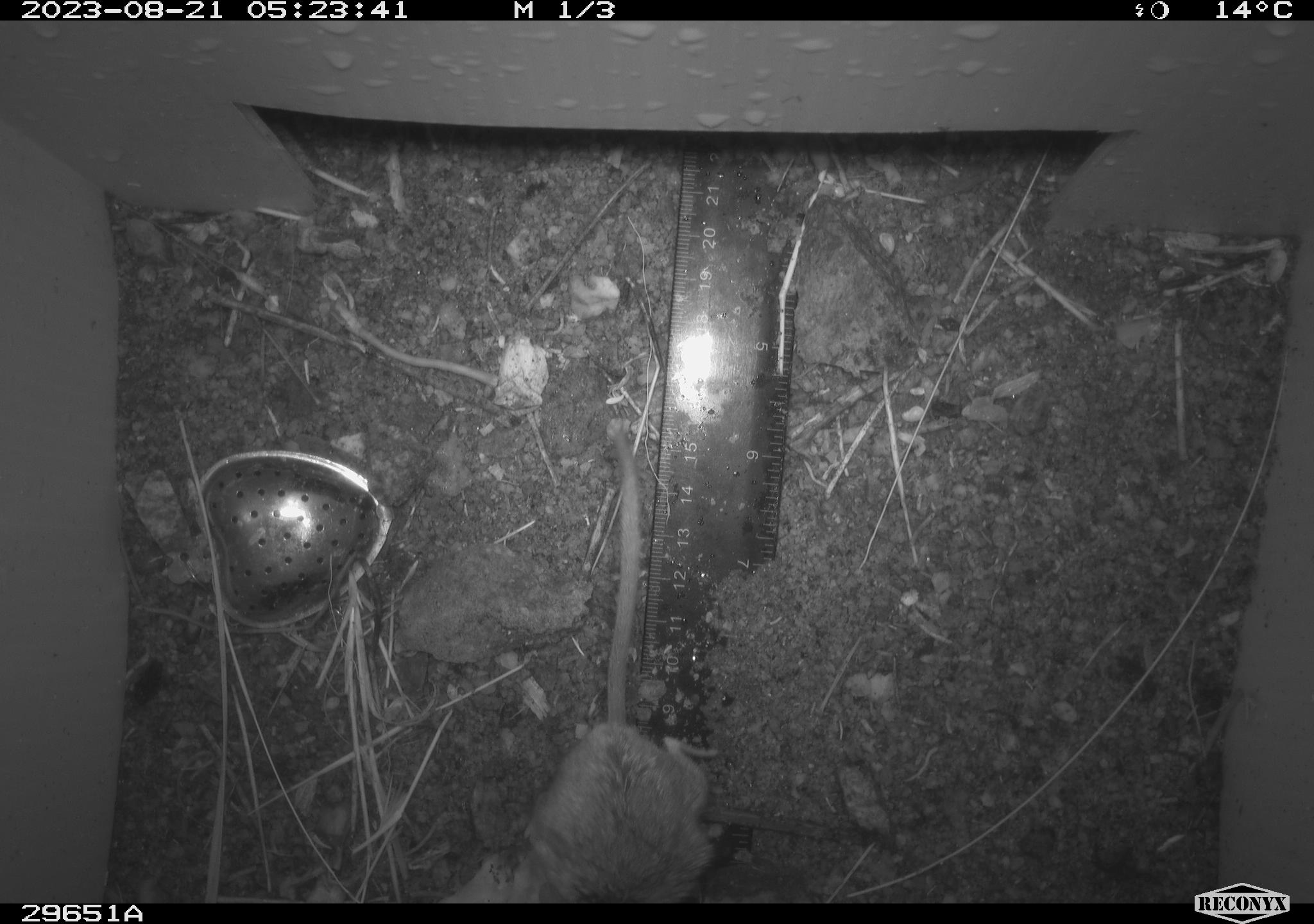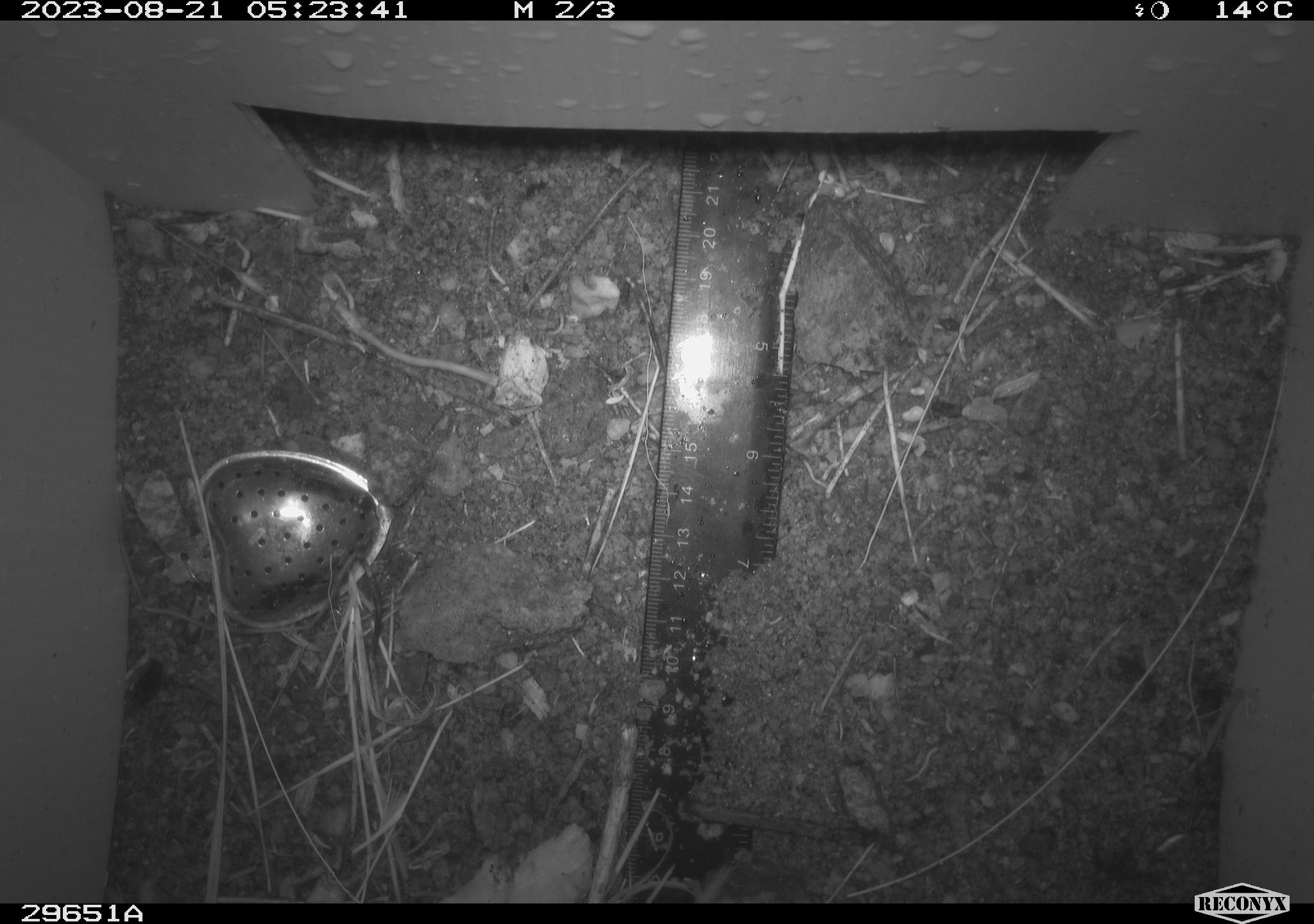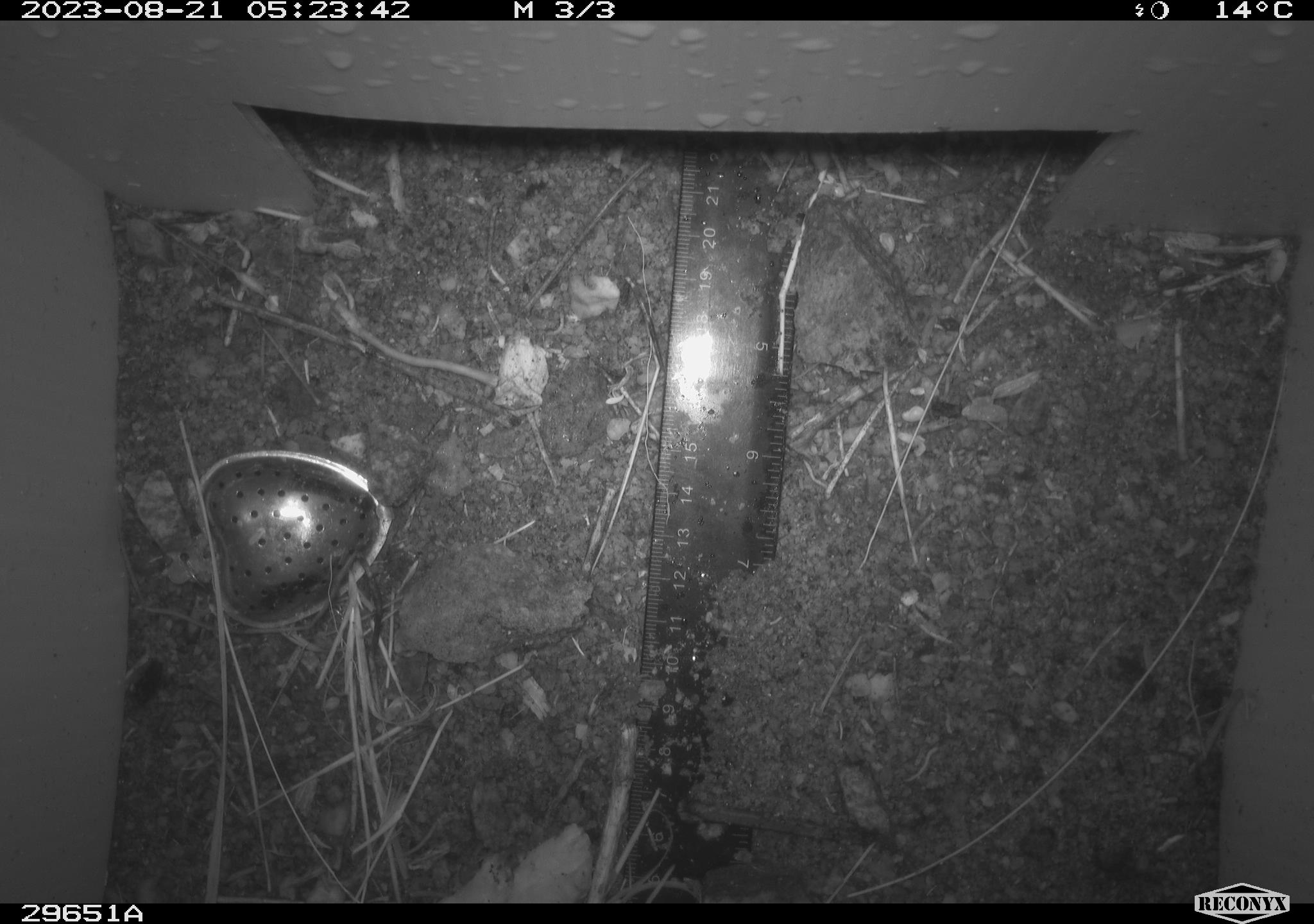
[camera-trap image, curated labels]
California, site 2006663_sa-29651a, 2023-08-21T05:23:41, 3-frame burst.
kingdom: Animalia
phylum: Chordata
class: Mammalia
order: Rodentia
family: Cricetidae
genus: Peromyscus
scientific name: Peromyscus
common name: deer mice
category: peromyscus species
Peromyscus species (deer mice) (Peromyscus).